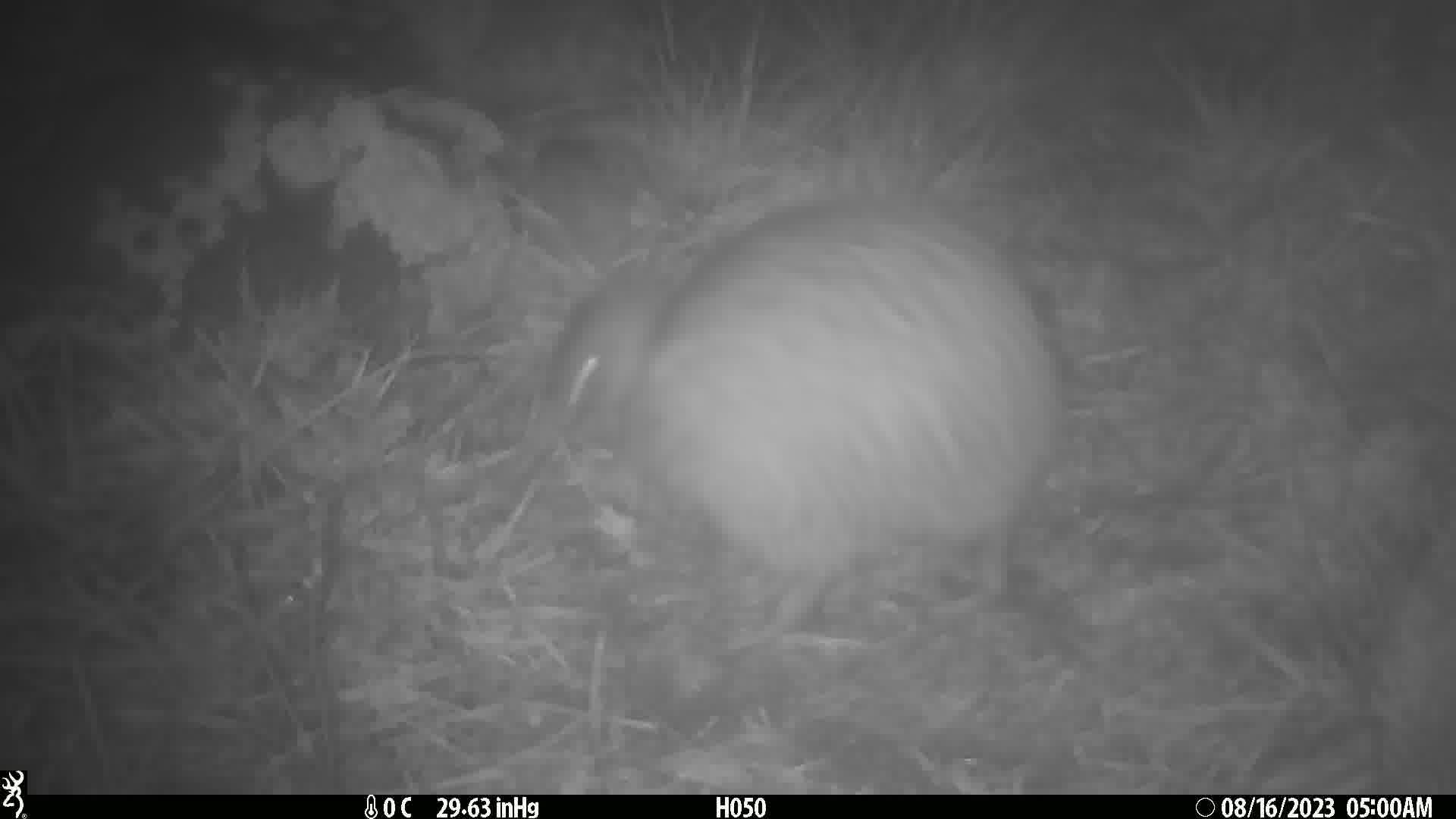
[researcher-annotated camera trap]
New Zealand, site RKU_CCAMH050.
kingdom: Animalia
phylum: Chordata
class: Aves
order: Apterygiformes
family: Apterygidae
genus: Apteryx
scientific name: Apteryx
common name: kiwi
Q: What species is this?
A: Kiwi (Apteryx).